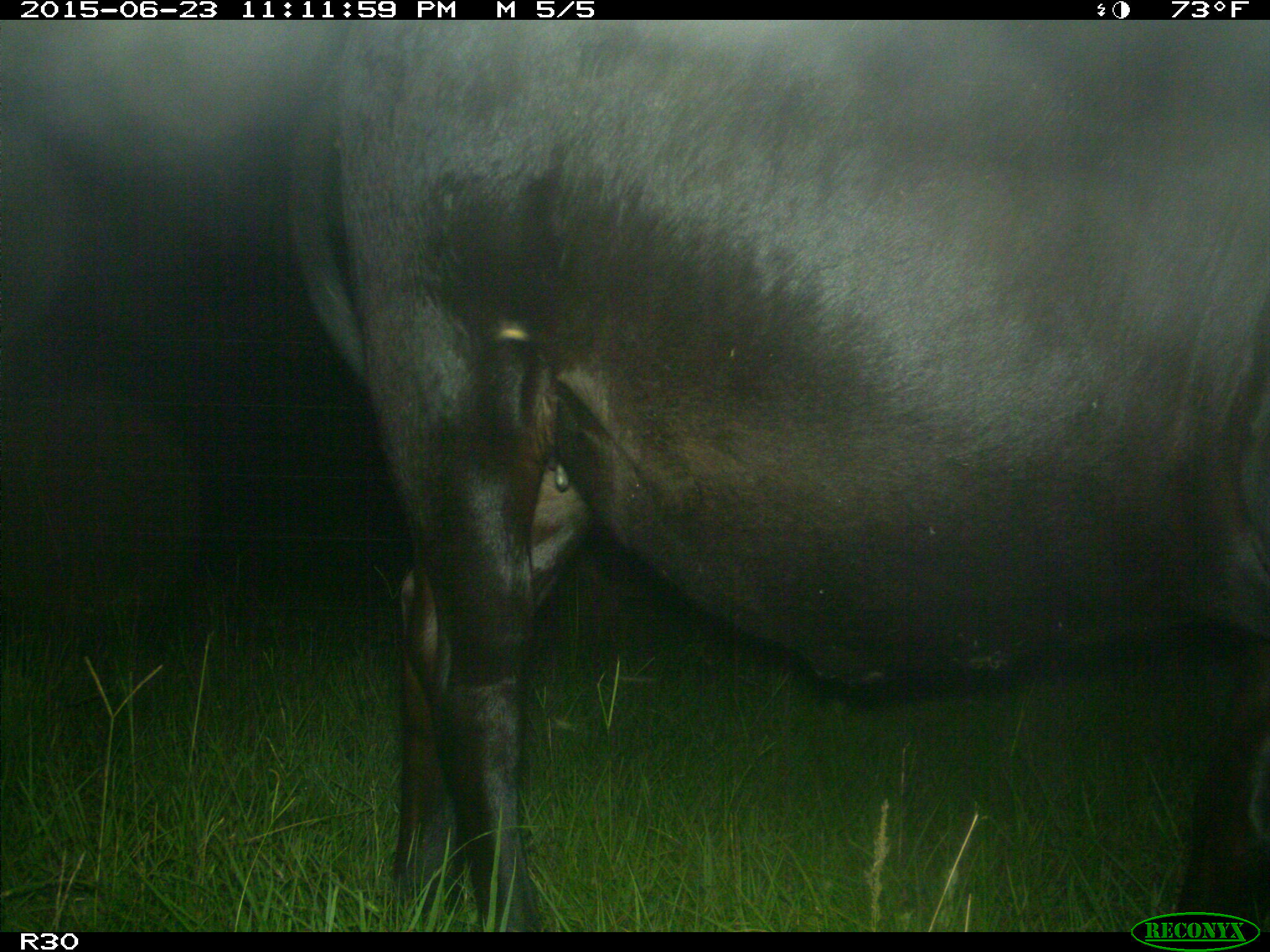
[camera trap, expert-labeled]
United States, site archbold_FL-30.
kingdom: Animalia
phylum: Chordata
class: Mammalia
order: Artiodactyla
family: Bovidae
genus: Bos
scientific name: Bos taurus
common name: domestic cow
Bos taurus (domestic cow).